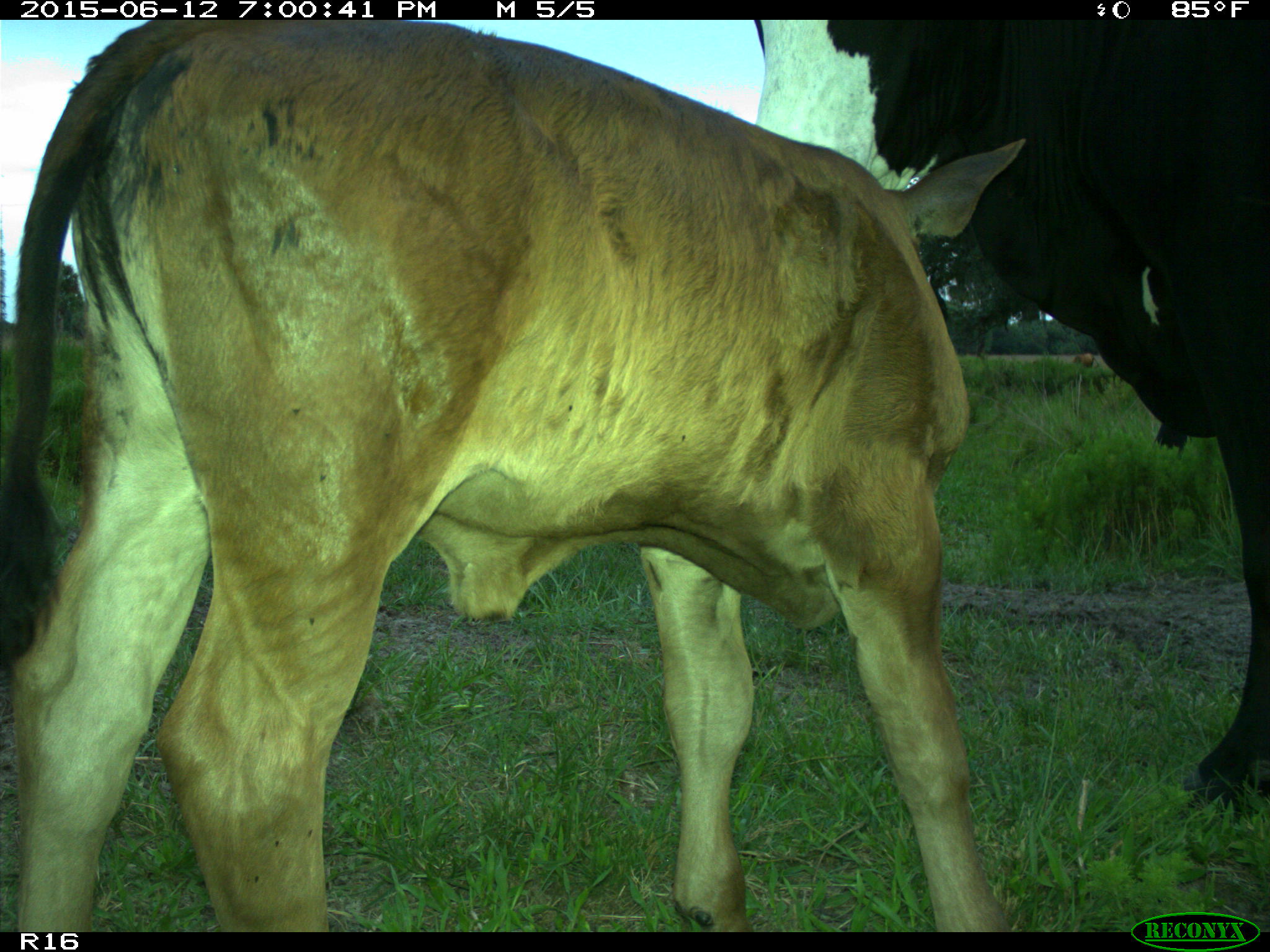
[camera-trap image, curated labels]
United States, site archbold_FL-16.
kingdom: Animalia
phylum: Chordata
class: Mammalia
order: Artiodactyla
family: Bovidae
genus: Bos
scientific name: Bos taurus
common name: domestic cow